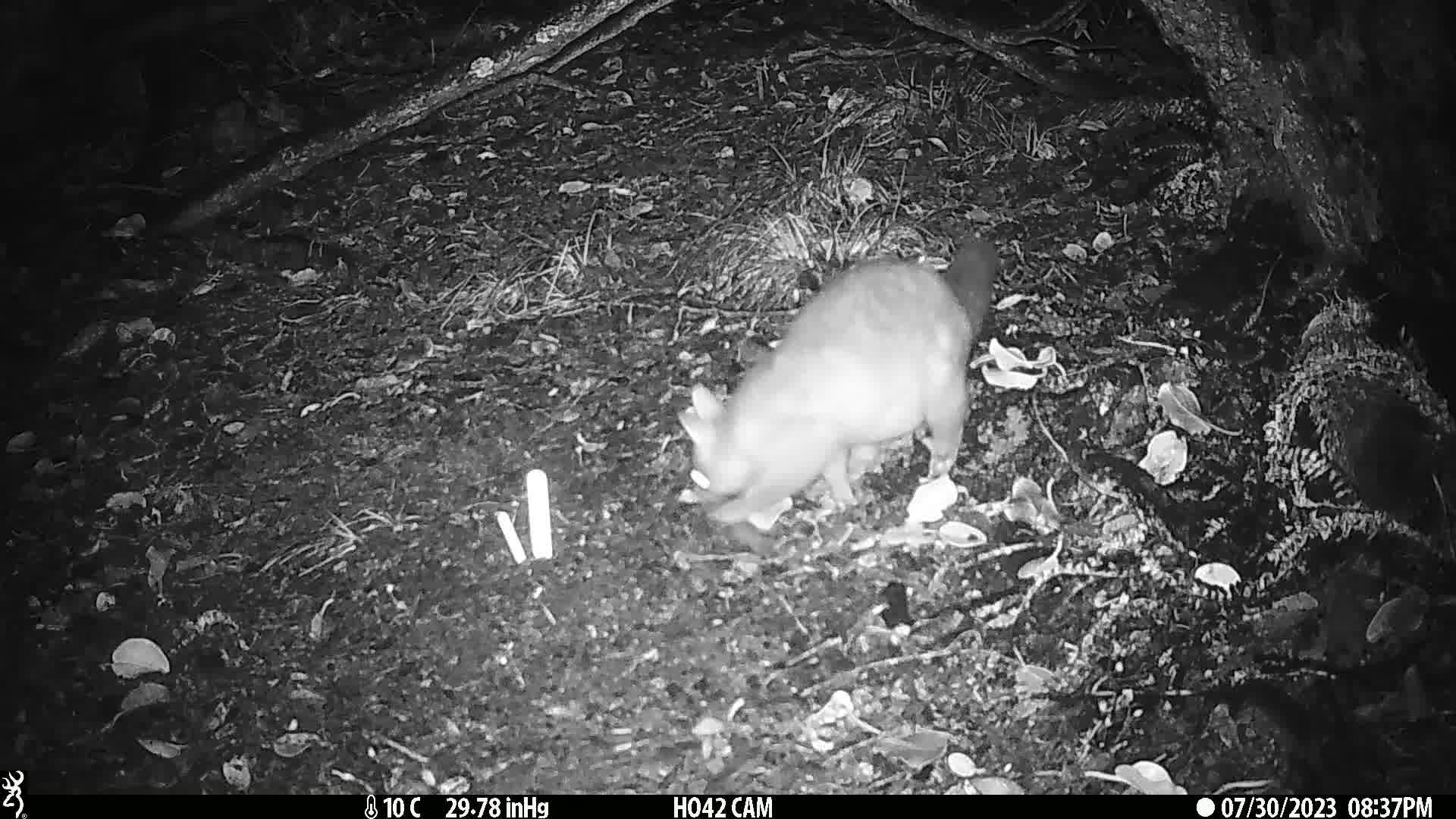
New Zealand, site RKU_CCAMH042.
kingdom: Animalia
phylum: Chordata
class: Mammalia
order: Diprotodontia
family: Phalangeridae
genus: Trichosurus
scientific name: Trichosurus vulpecula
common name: common brushtail possum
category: possum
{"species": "possum (common brushtail possum) (Trichosurus vulpecula)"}